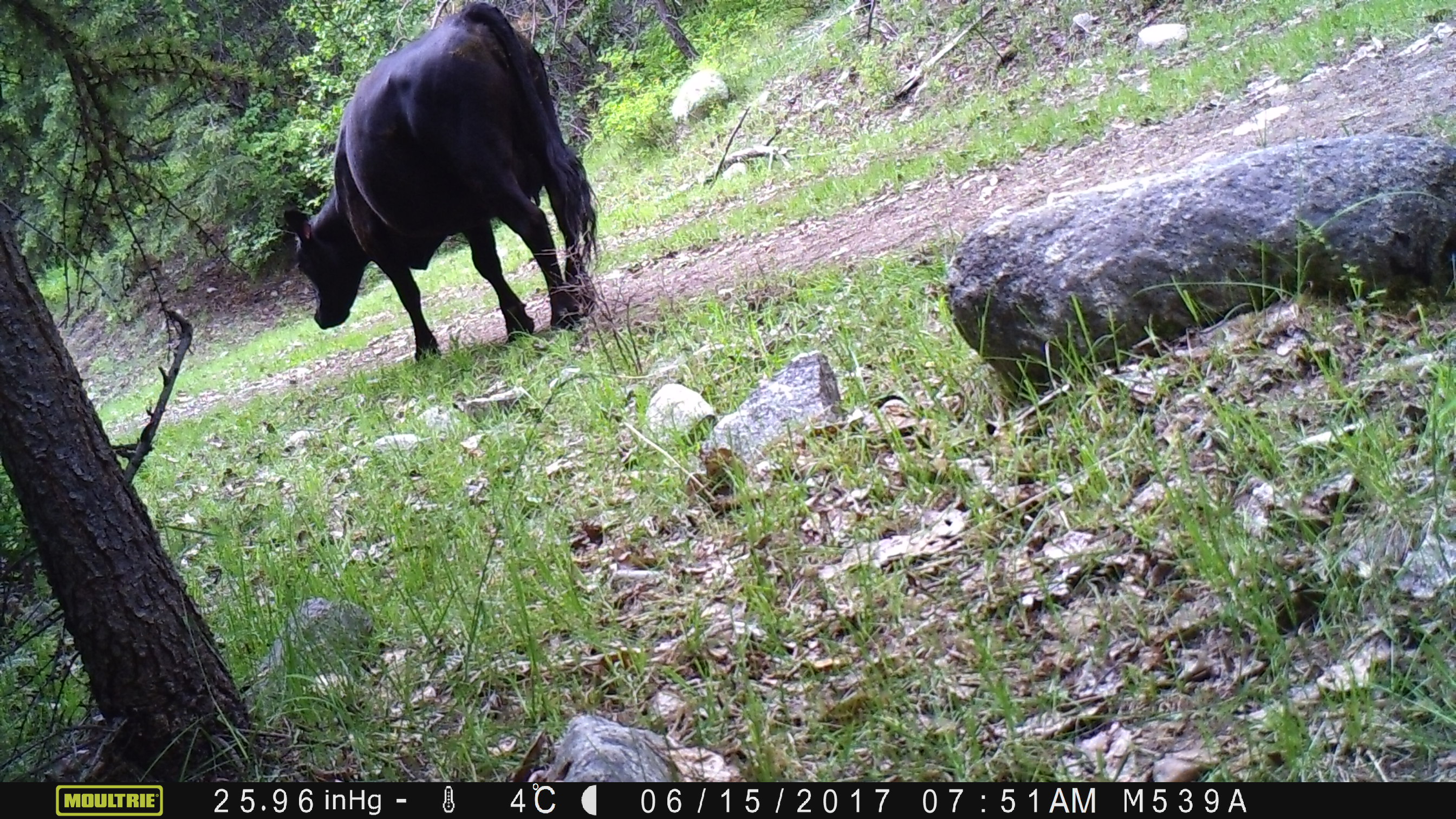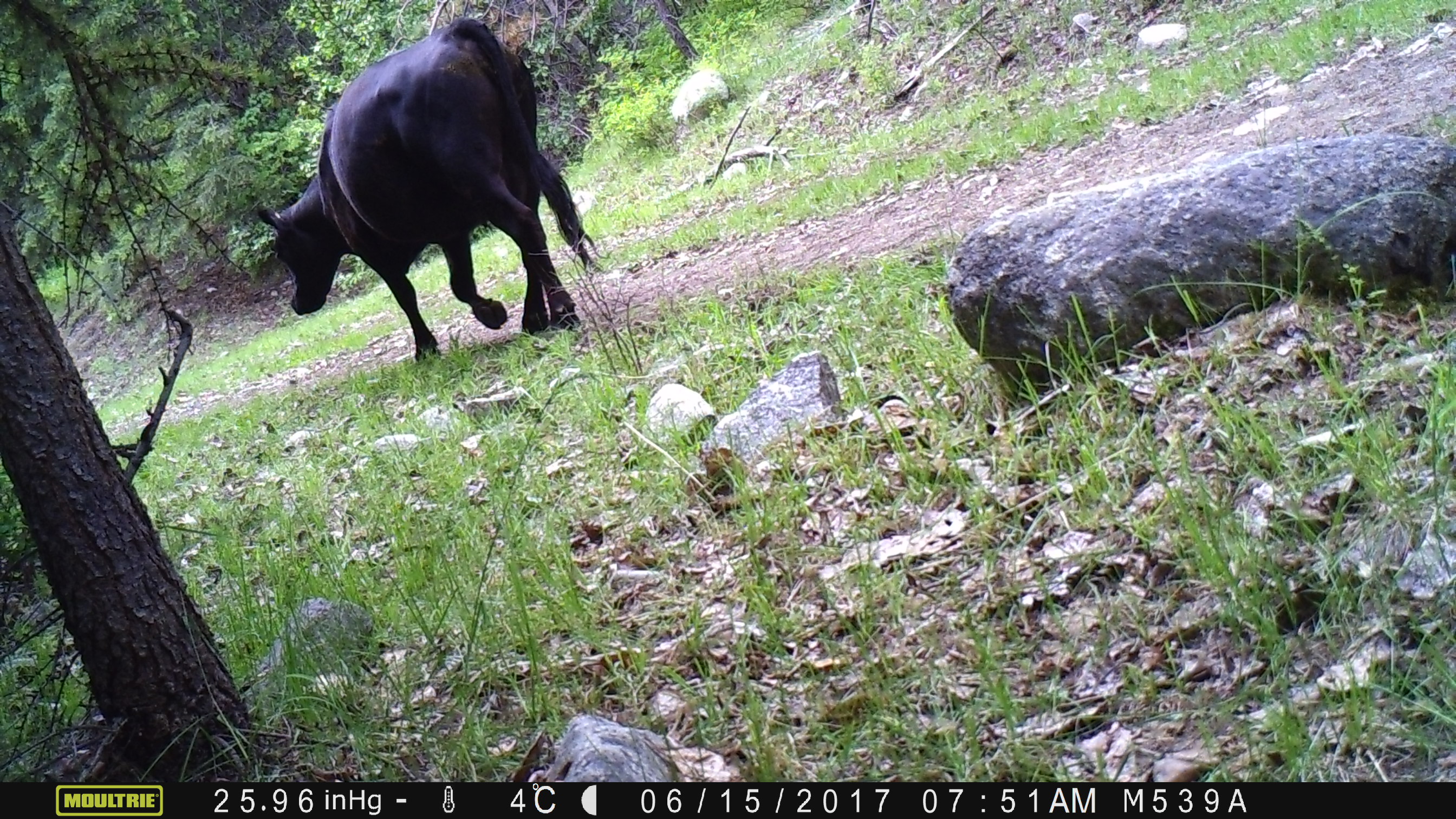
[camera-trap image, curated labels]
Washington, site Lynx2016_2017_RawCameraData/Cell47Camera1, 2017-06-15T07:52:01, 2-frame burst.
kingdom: Animalia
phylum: Chordata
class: Mammalia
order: Artiodactyla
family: Bovidae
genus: Bos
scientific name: Bos taurus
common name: domestic cattle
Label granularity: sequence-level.